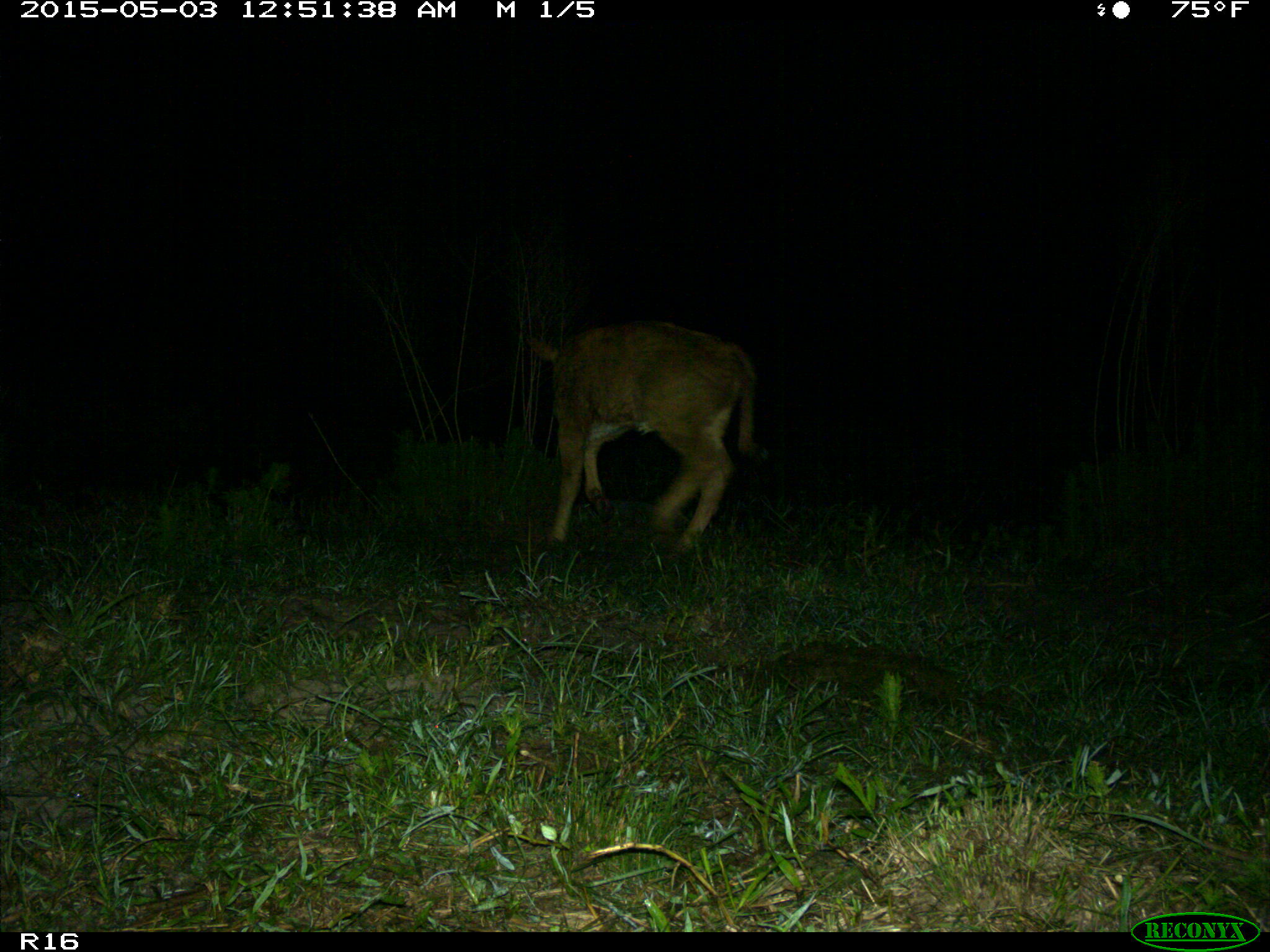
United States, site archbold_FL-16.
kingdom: Animalia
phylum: Chordata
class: Mammalia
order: Artiodactyla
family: Bovidae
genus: Bos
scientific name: Bos taurus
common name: domestic cow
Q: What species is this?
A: Bos taurus (domestic cow).